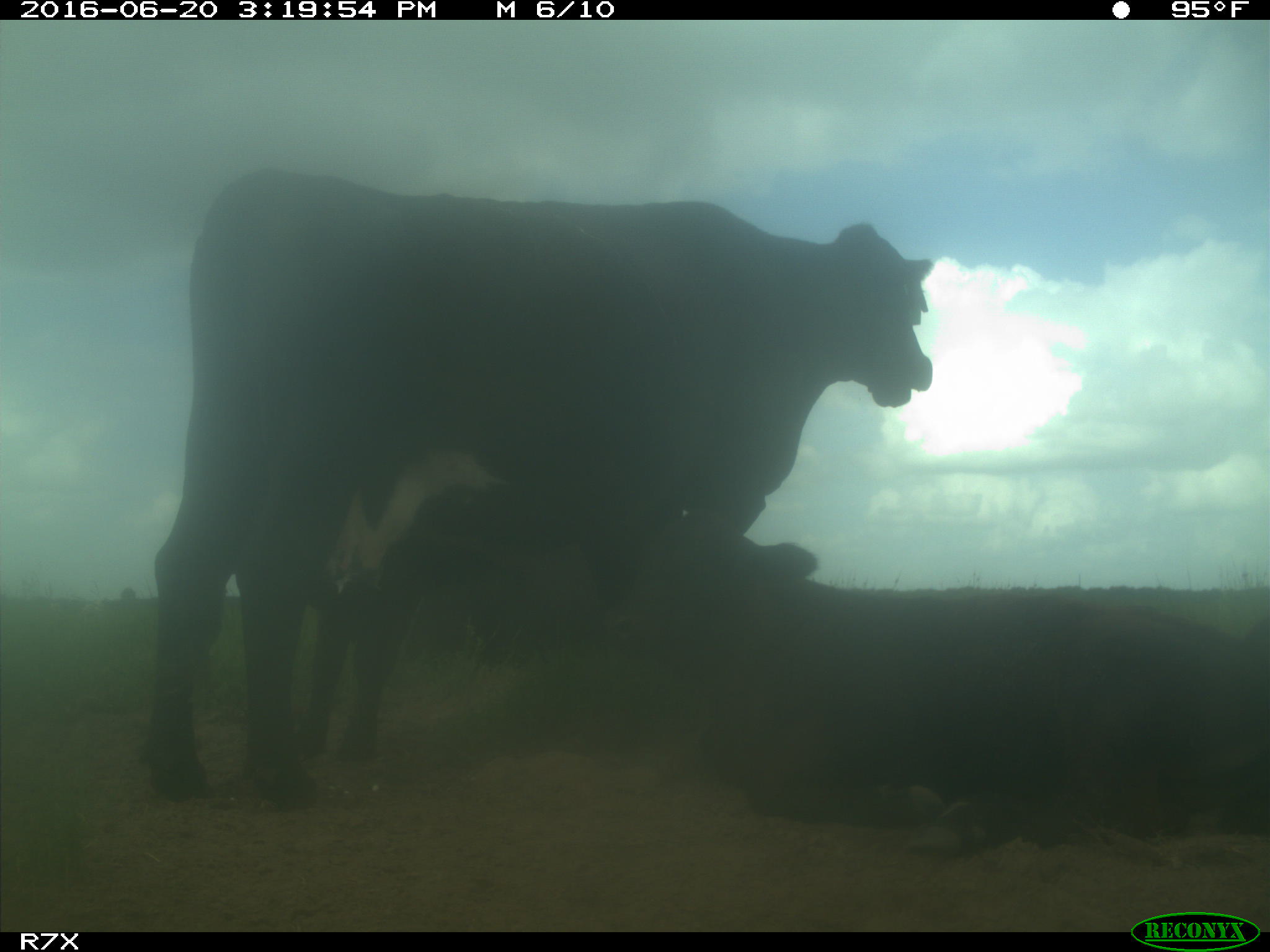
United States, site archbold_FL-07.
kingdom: Animalia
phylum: Chordata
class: Mammalia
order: Artiodactyla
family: Bovidae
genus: Bos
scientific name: Bos taurus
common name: domestic cow